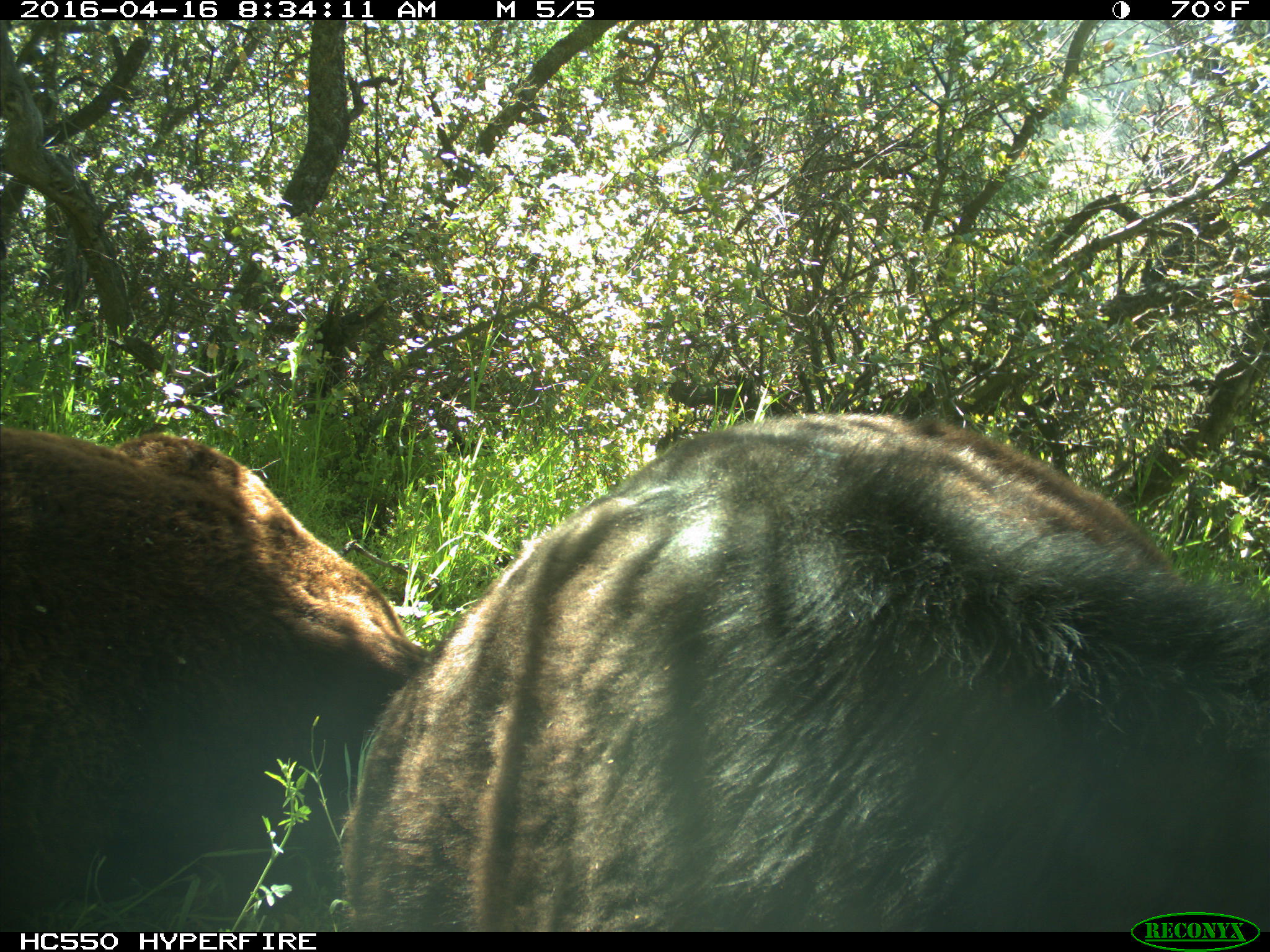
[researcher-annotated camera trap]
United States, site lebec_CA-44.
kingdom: Animalia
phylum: Chordata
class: Mammalia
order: Artiodactyla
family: Bovidae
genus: Bos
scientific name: Bos taurus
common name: domestic cow